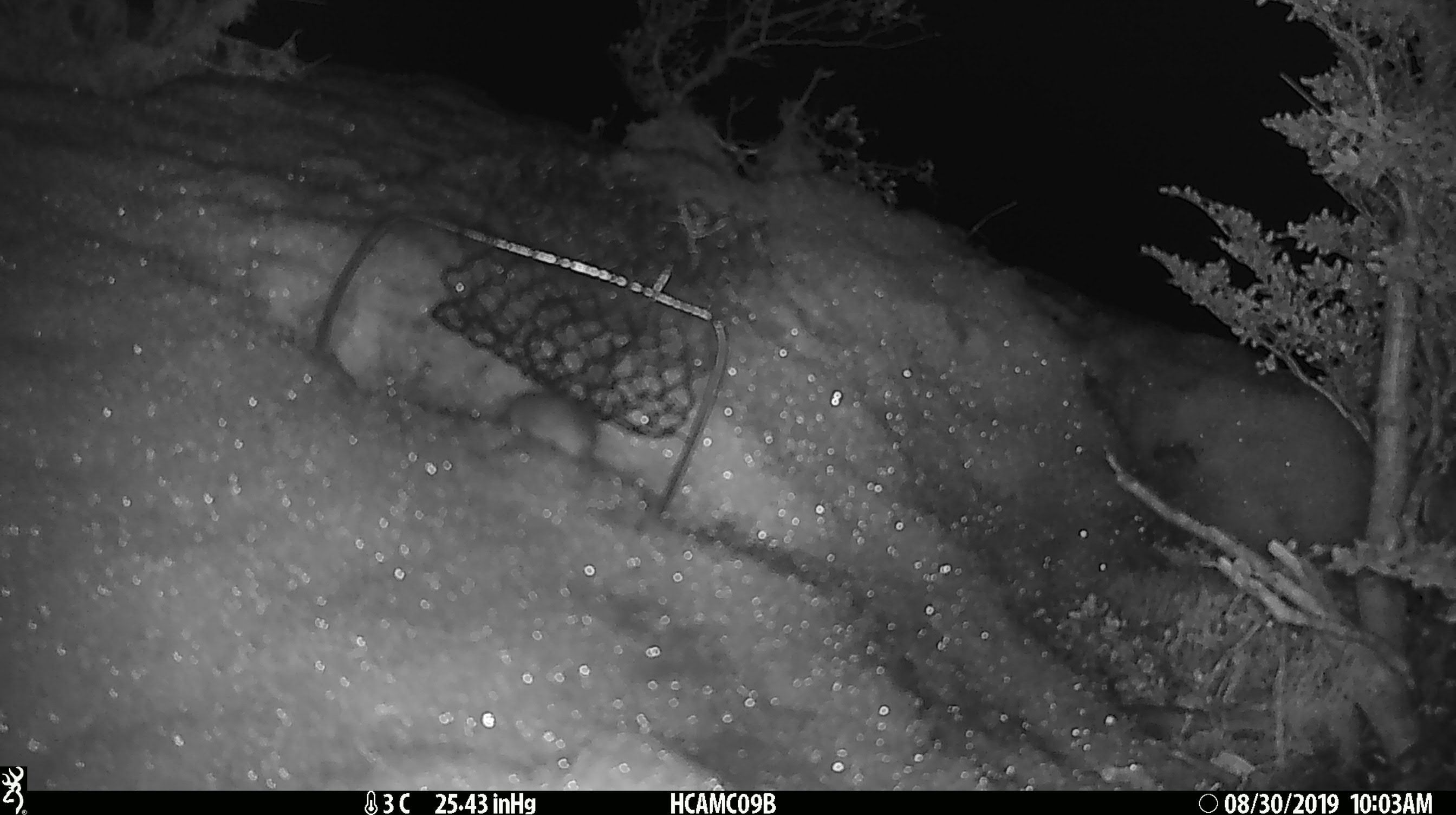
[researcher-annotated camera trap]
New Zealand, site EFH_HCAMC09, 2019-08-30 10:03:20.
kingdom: Animalia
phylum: Chordata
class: Mammalia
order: Rodentia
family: Muridae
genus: Mus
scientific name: Mus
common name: mouse